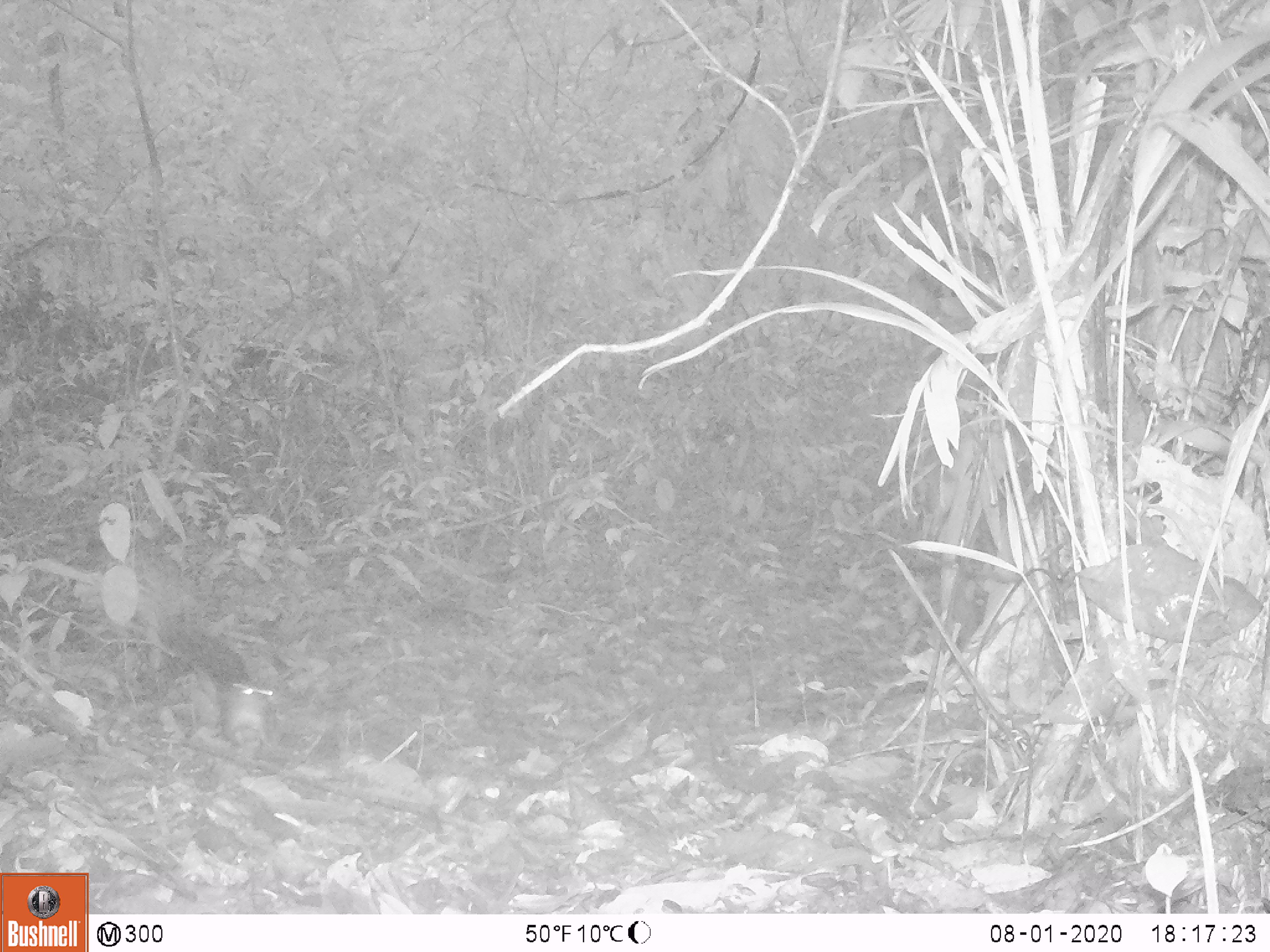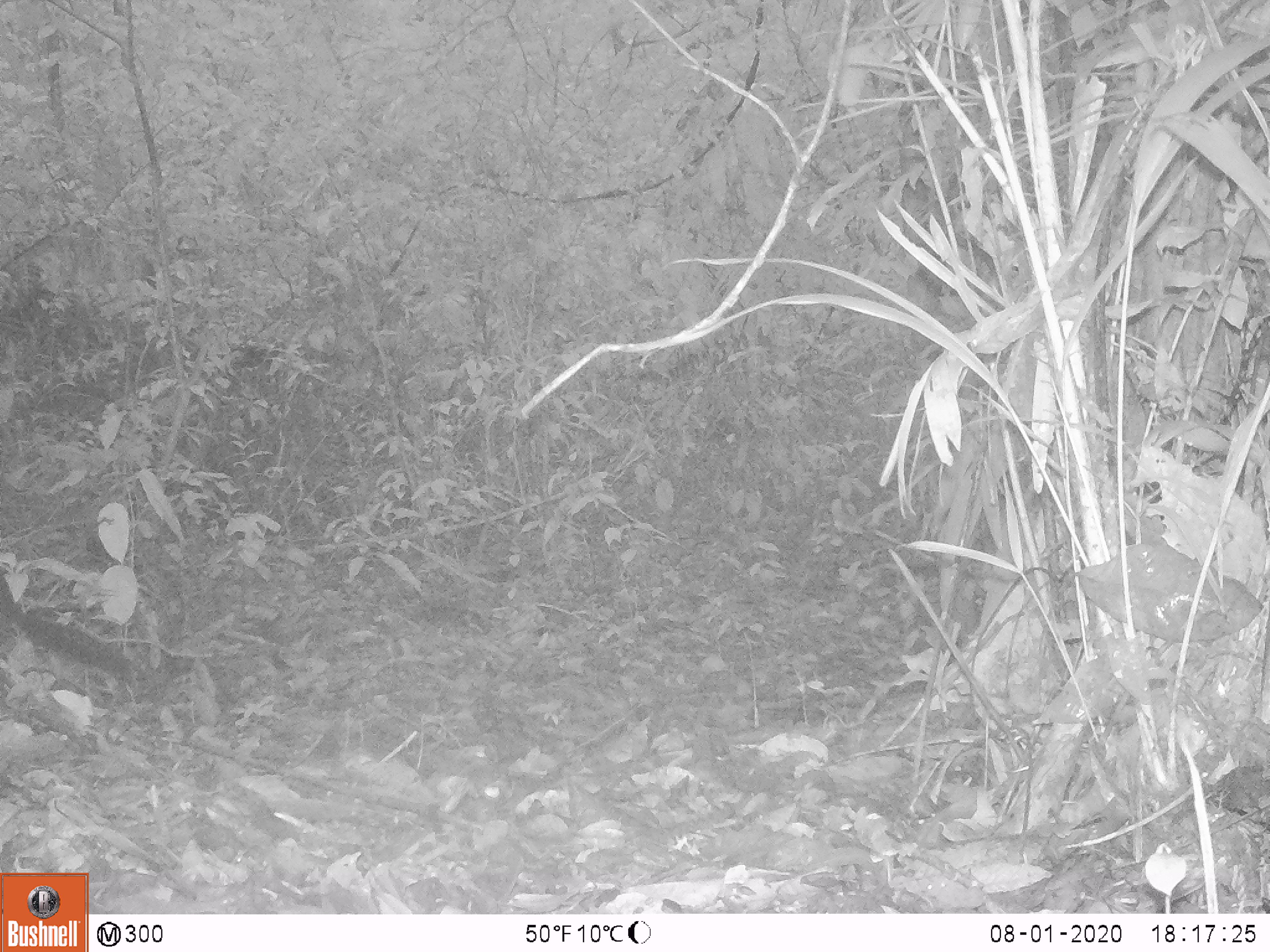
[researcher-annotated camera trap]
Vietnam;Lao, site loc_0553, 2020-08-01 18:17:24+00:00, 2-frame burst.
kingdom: Animalia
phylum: Chordata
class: Mammalia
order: Rodentia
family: Sciuridae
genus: Sciurus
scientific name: Sciurus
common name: squirrel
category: unidentified squirrel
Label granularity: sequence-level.